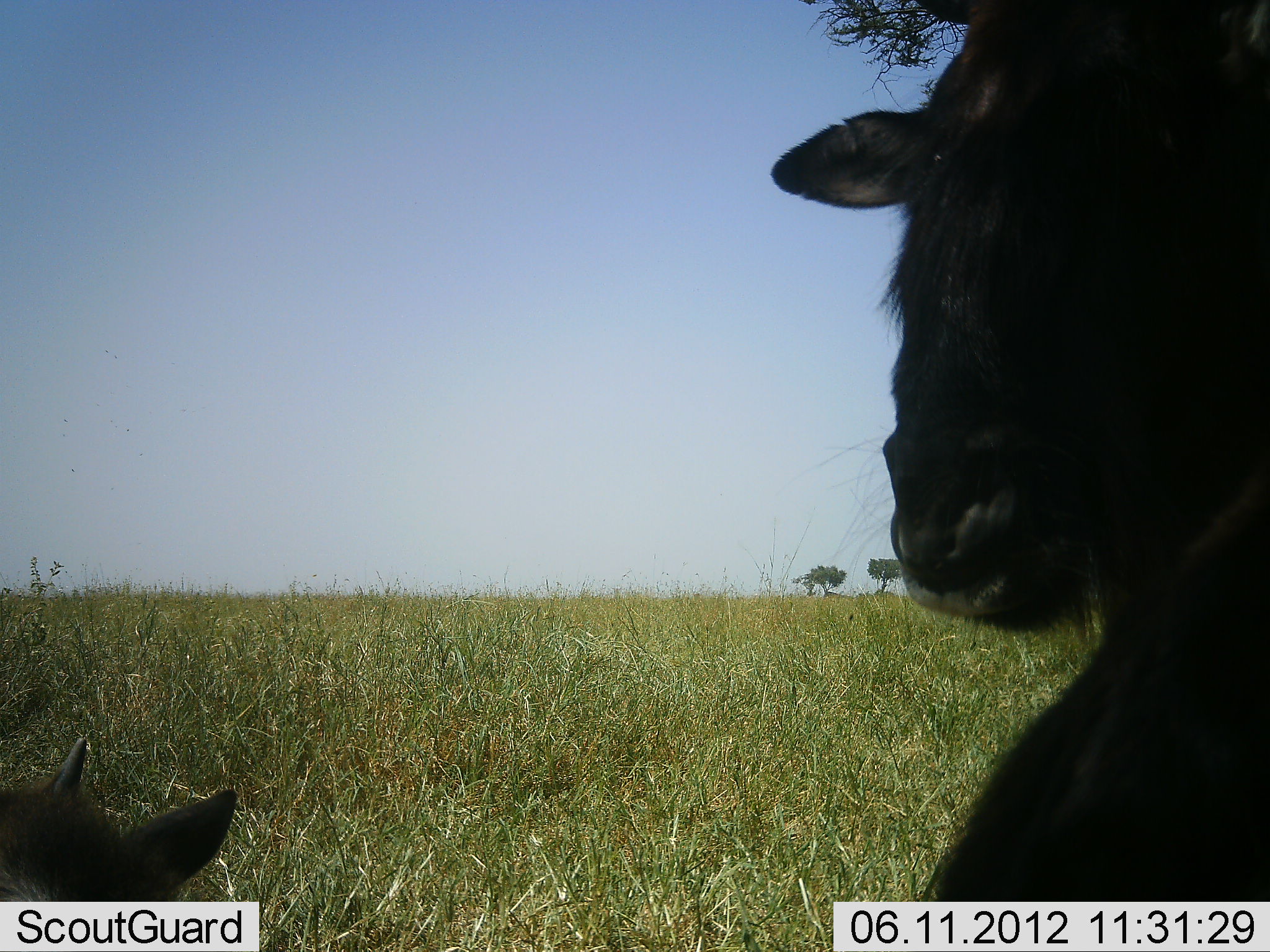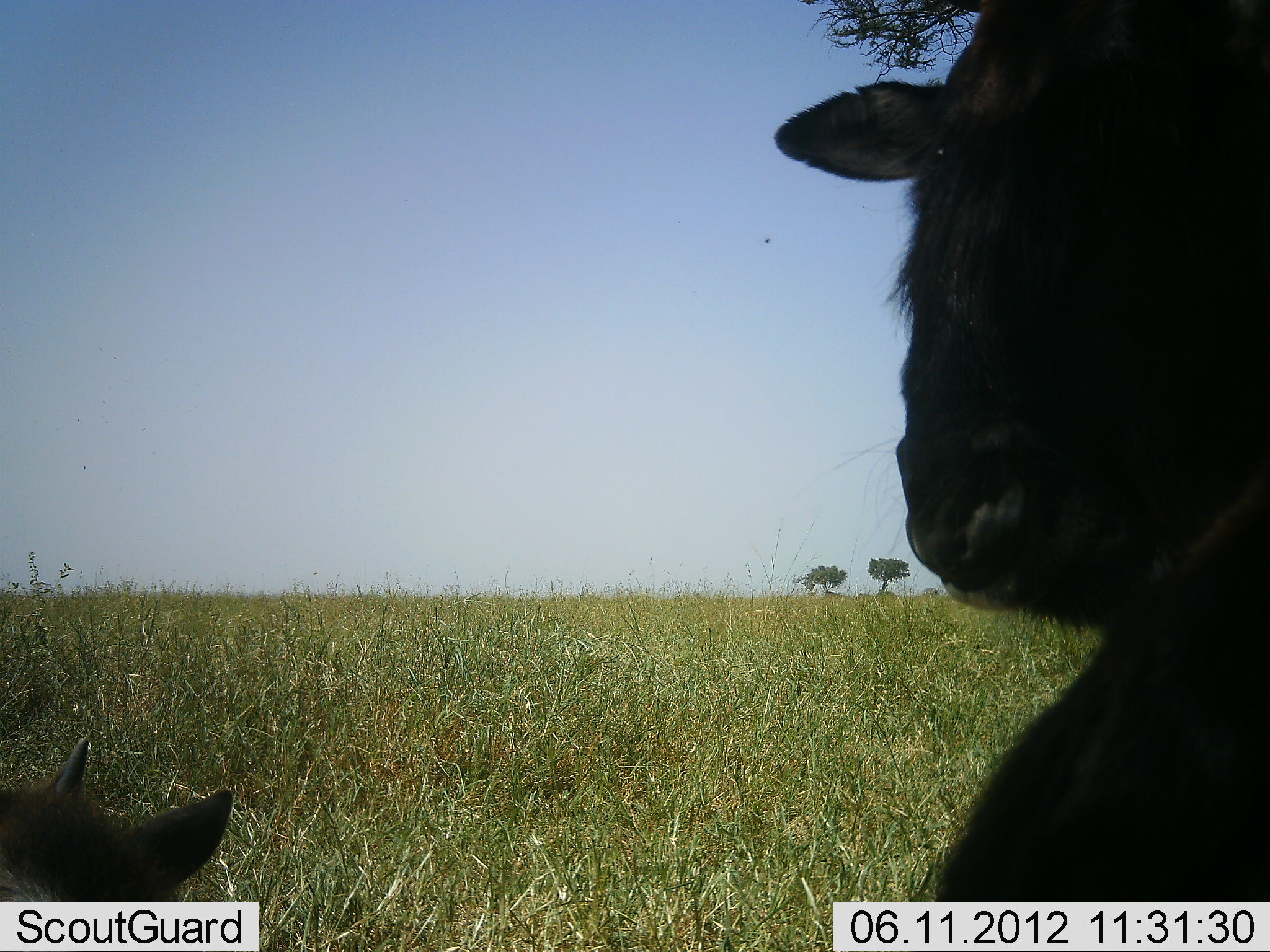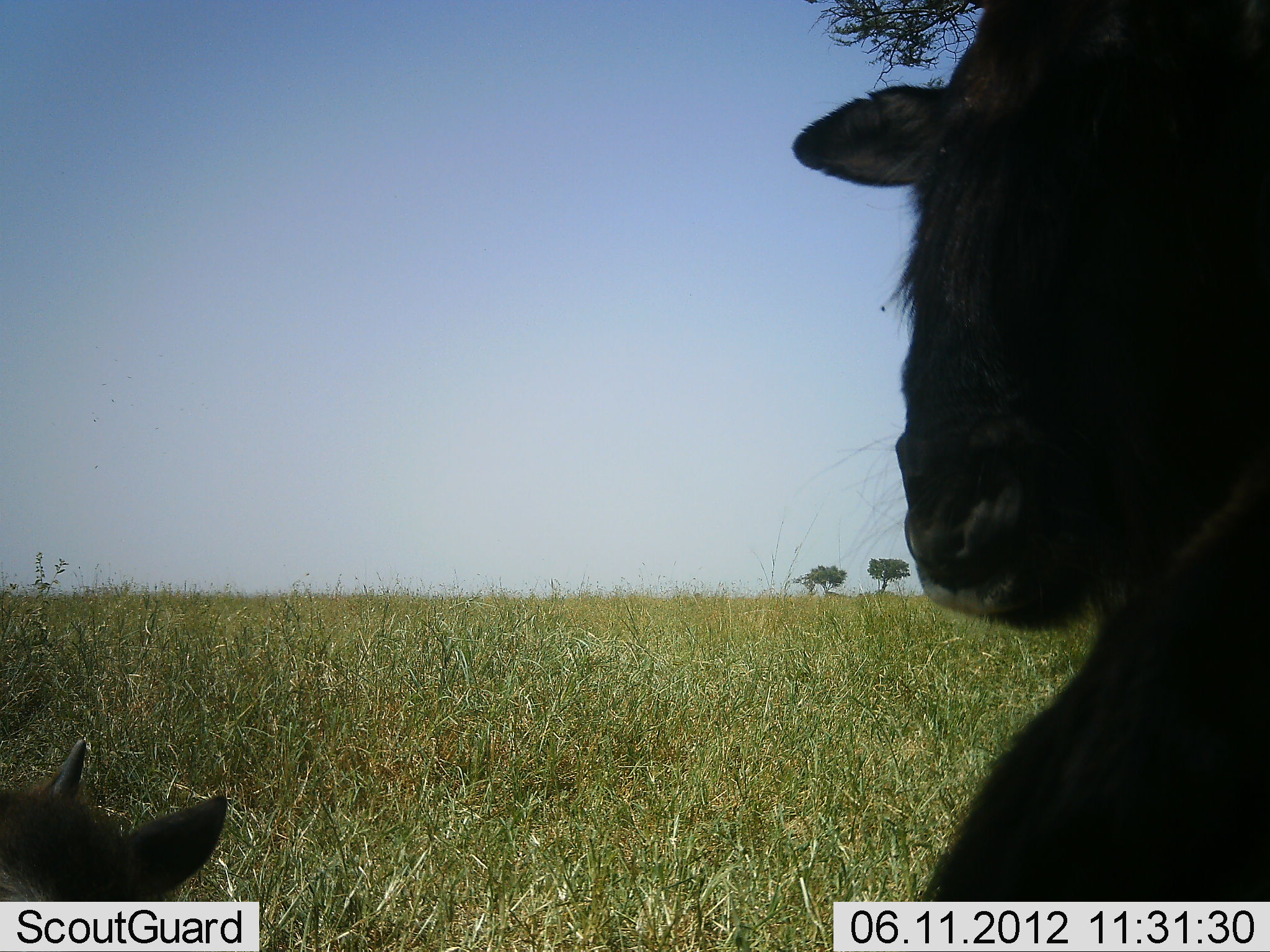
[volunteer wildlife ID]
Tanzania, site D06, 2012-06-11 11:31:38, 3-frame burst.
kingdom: Animalia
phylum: Chordata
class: Mammalia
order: Artiodactyla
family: Bovidae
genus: Connochaetes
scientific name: Connochaetes taurinus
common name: blue wildebeest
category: wildebeest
Wildebeest (blue wildebeest) (Connochaetes taurinus), count 2. Behavior (volunteer vote fractions): standing 50%, resting 60%, moving 0%, interacting 0%. Young present (vote fraction): 70%. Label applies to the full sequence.